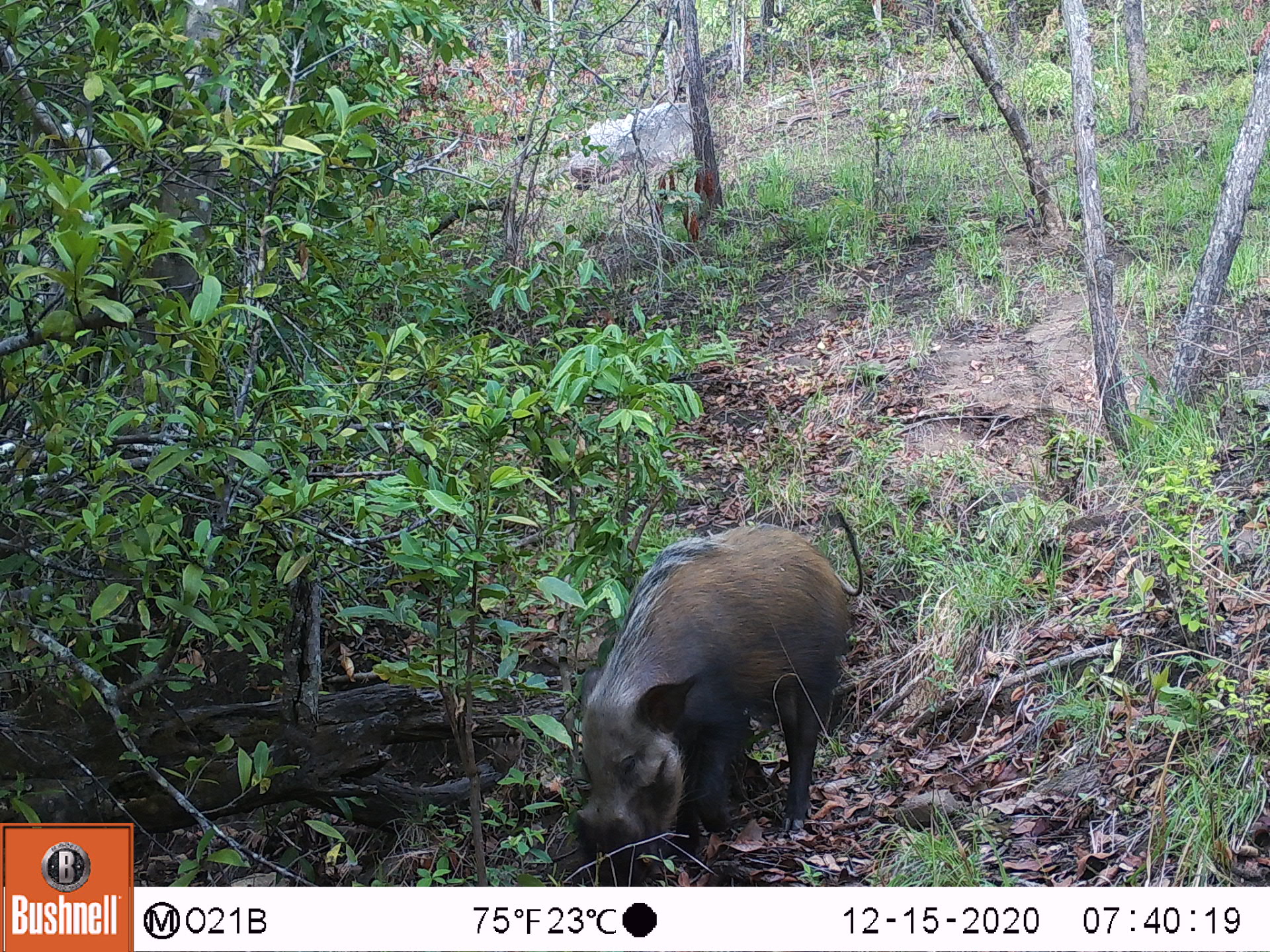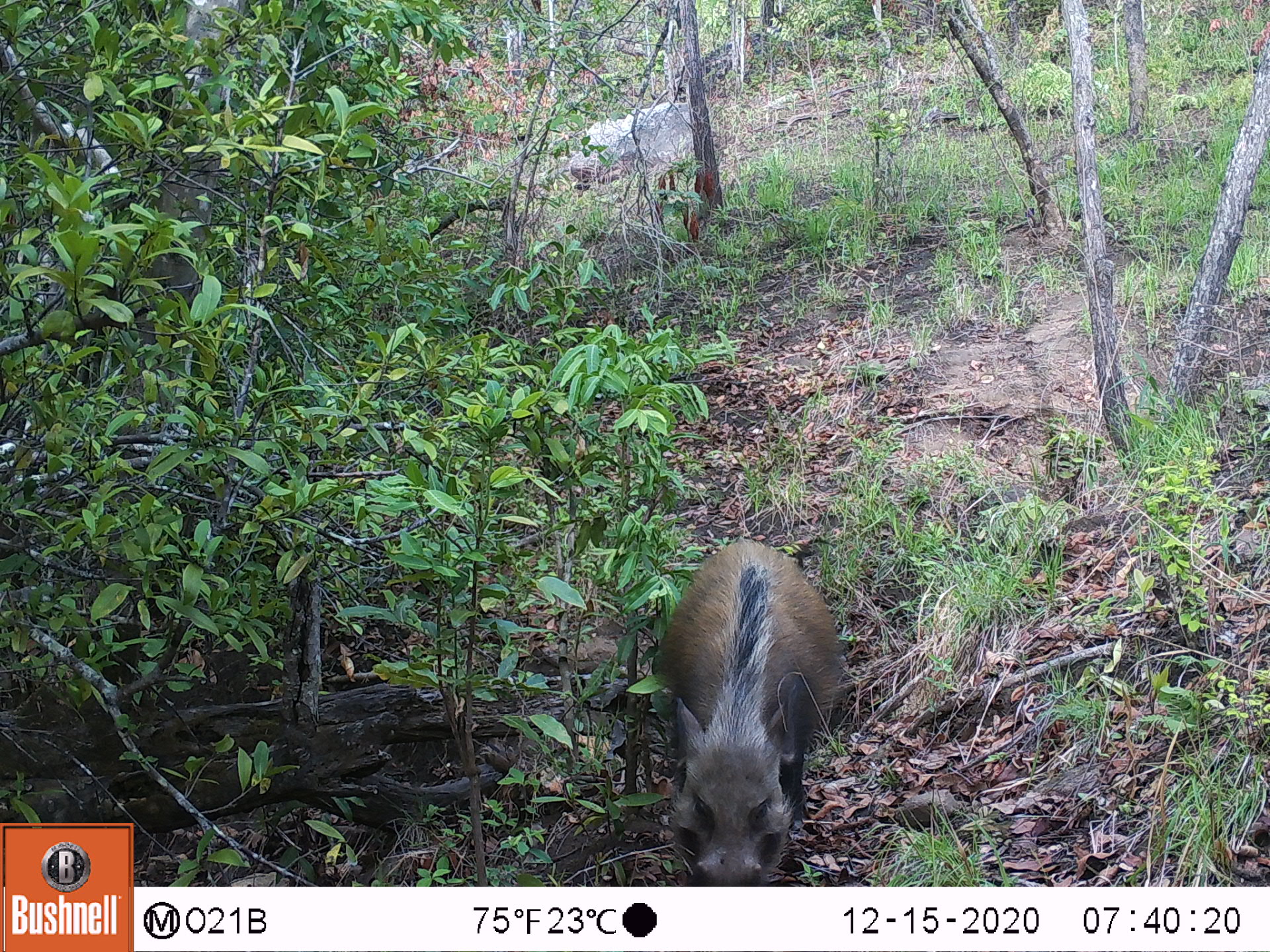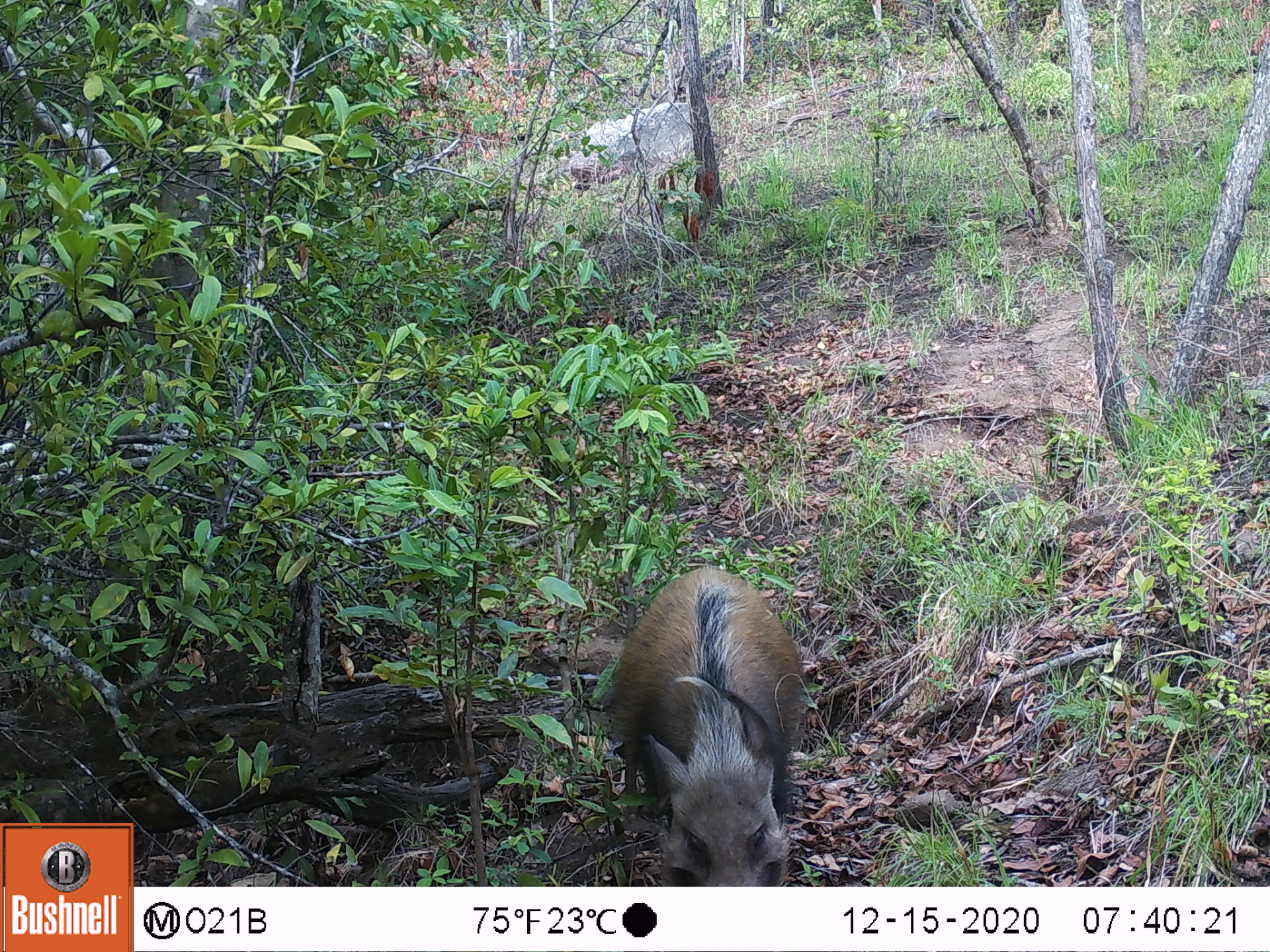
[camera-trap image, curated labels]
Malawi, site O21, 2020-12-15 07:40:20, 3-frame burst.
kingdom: Animalia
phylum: Chordata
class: Mammalia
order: Artiodactyla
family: Suidae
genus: Potamochoerus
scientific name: Potamochoerus larvatus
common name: bushpig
Bushpig (Potamochoerus larvatus), count 1.